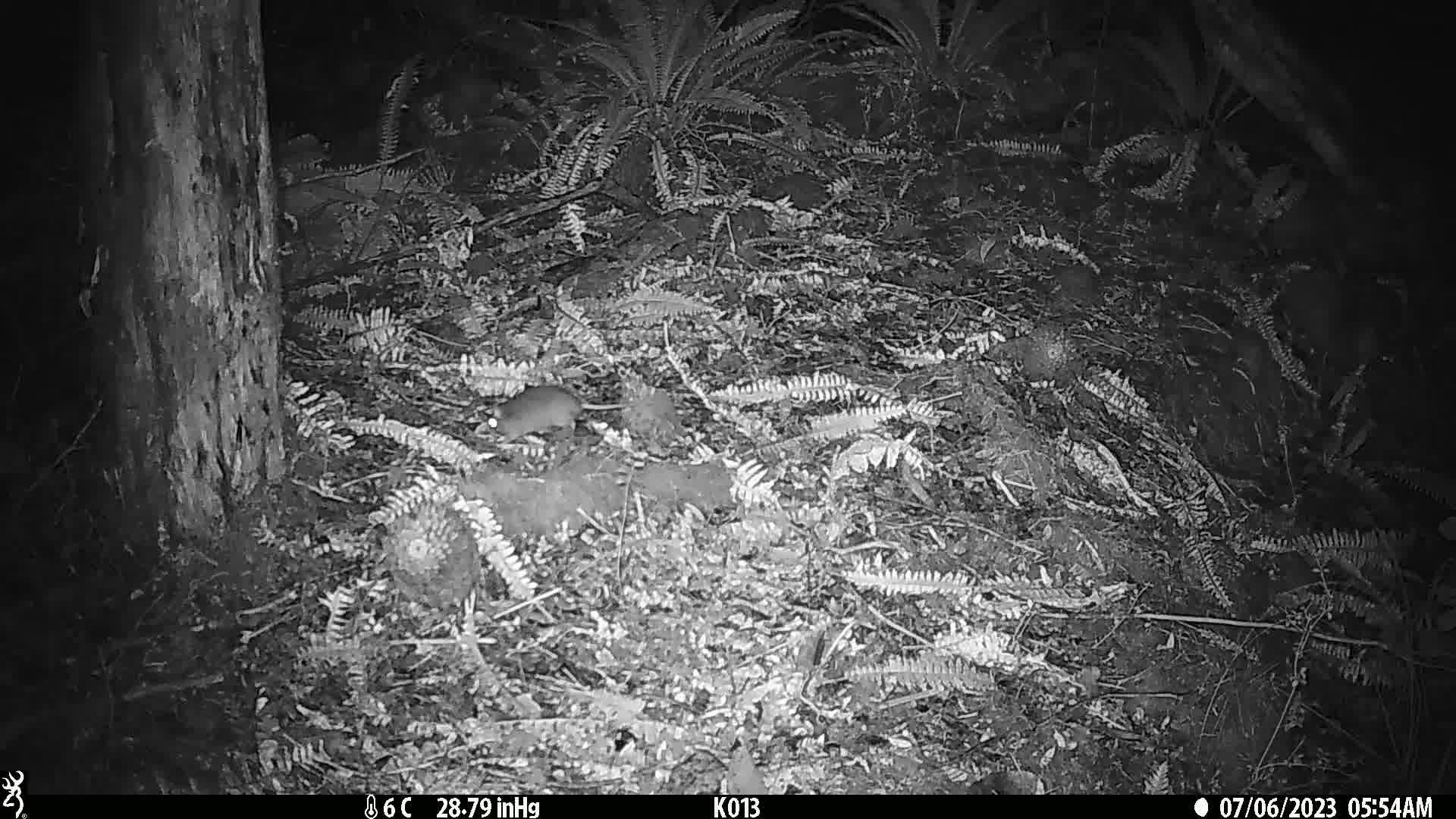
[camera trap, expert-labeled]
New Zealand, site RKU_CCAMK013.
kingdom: Animalia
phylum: Chordata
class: Mammalia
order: Rodentia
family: Muridae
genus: Rattus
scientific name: Rattus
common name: rat